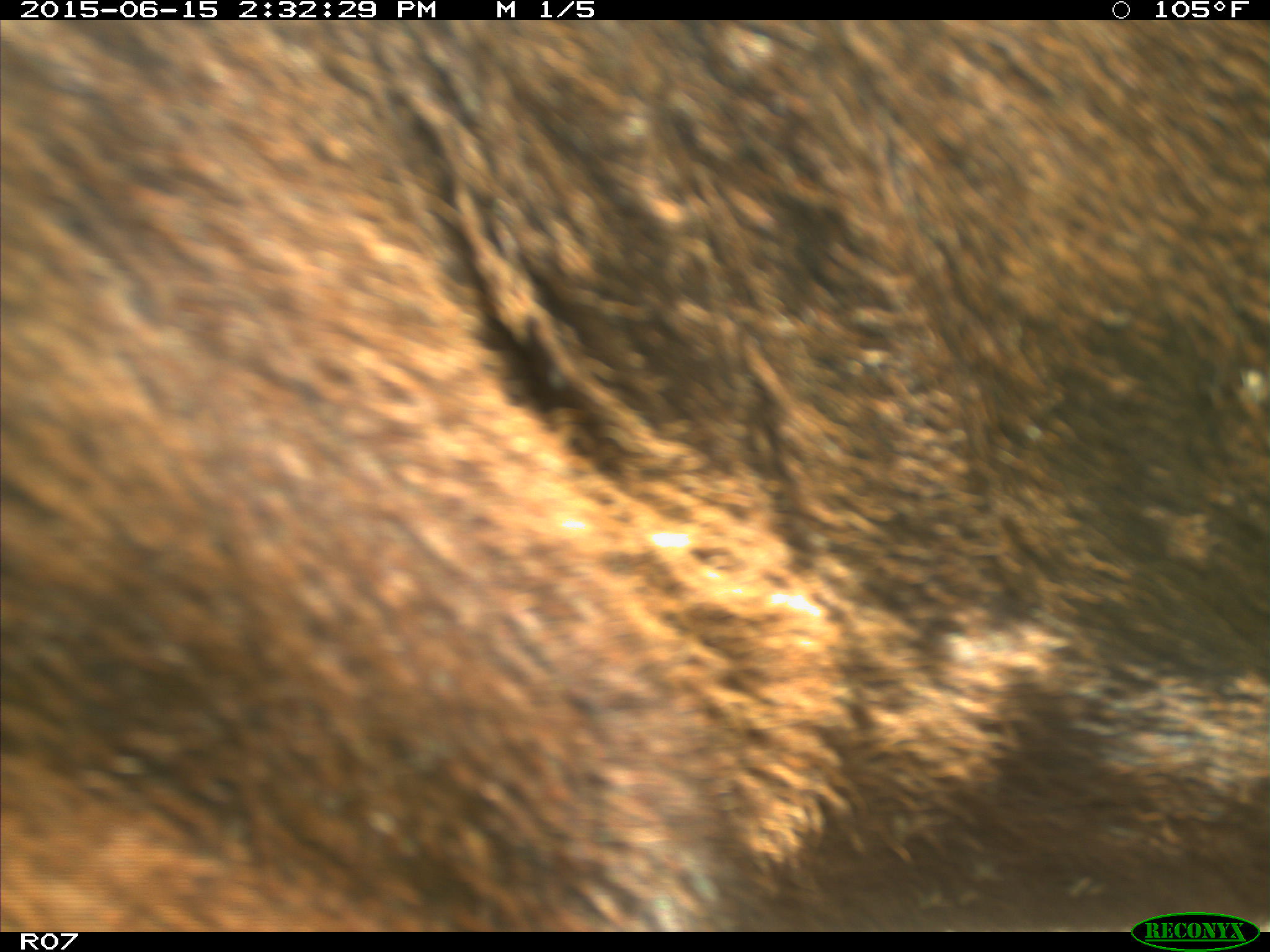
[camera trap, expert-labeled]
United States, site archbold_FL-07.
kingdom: Animalia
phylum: Chordata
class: Mammalia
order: Artiodactyla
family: Bovidae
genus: Bos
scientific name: Bos taurus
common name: domestic cow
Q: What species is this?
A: Bos taurus (domestic cow).